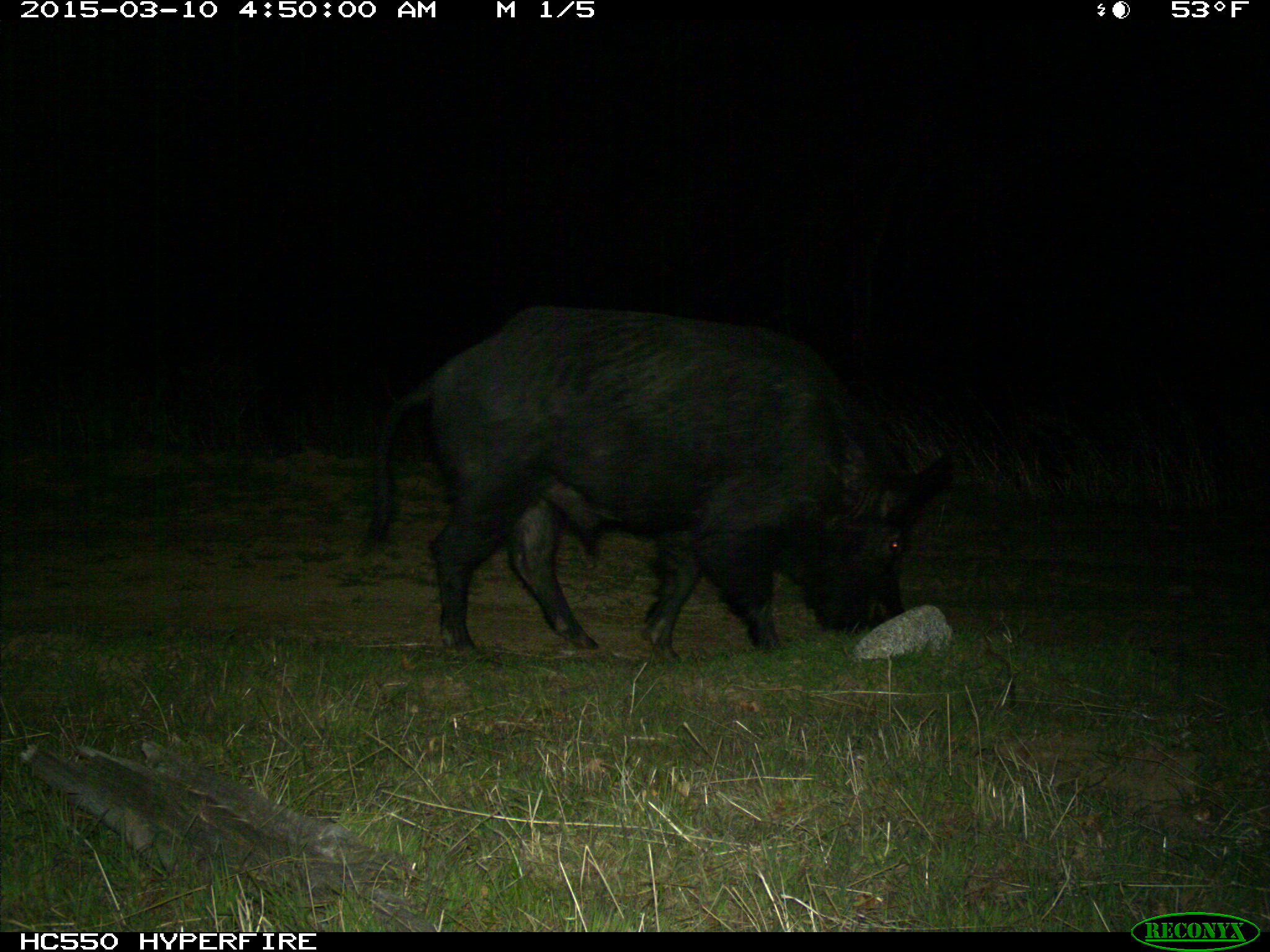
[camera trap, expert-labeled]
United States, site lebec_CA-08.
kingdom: Animalia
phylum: Chordata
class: Mammalia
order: Artiodactyla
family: Suidae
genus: Sus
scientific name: Sus scrofa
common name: wild boar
Sus scrofa (wild boar).